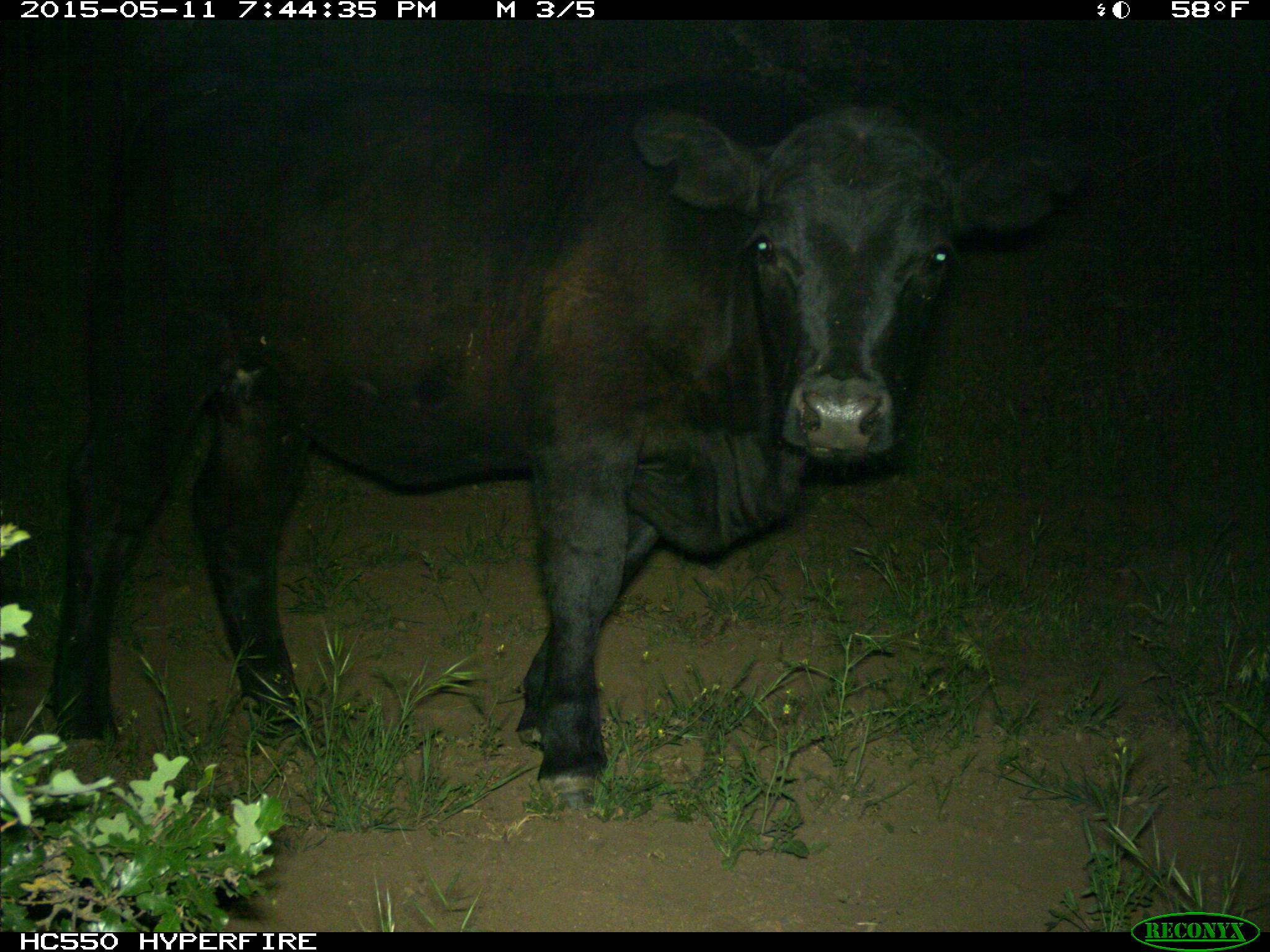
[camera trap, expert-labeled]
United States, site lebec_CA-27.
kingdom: Animalia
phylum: Chordata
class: Mammalia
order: Artiodactyla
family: Bovidae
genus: Bos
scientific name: Bos taurus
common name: domestic cow